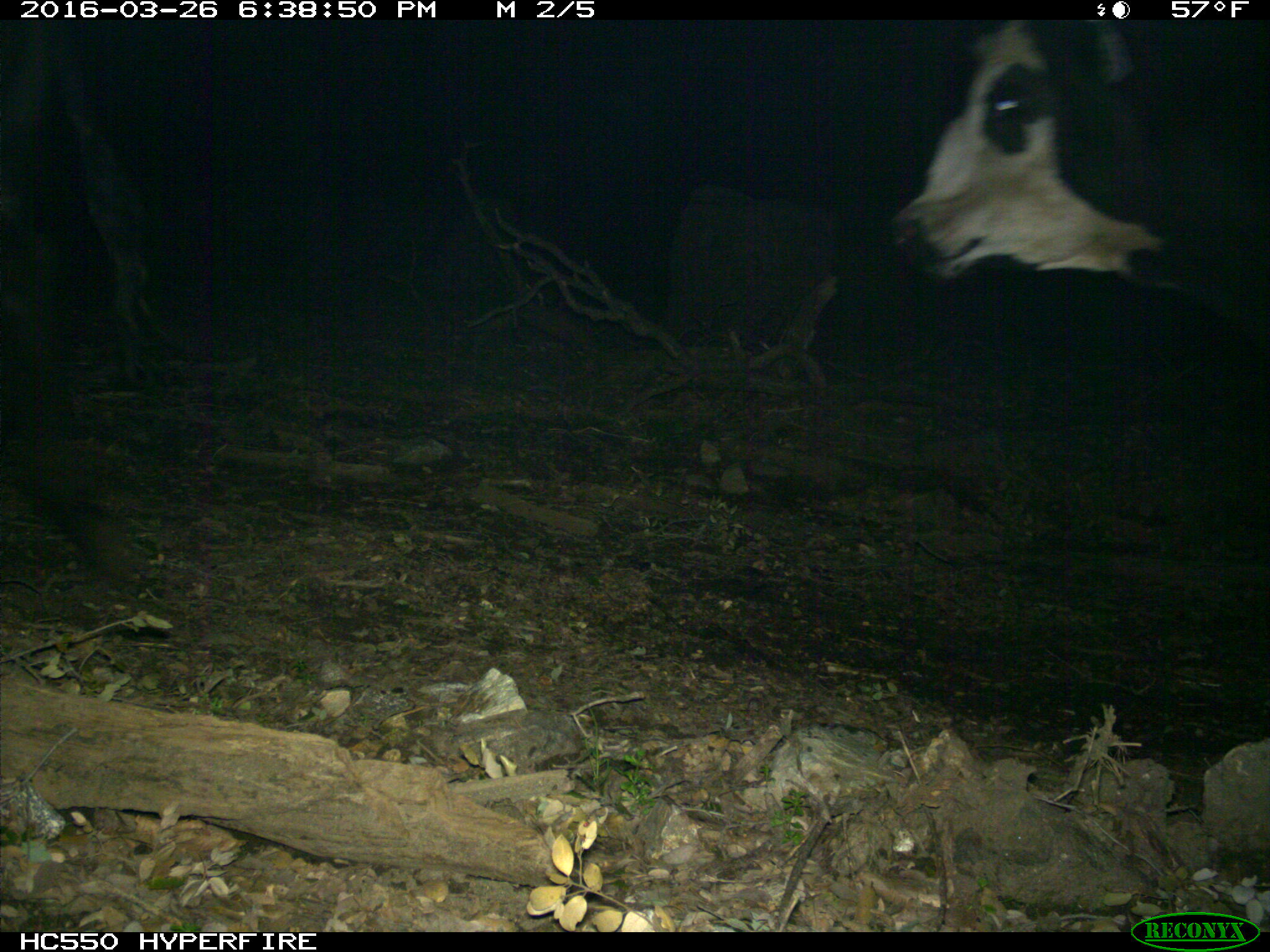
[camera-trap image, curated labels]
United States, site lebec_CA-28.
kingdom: Animalia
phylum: Chordata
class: Mammalia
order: Artiodactyla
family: Bovidae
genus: Bos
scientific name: Bos taurus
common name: domestic cow